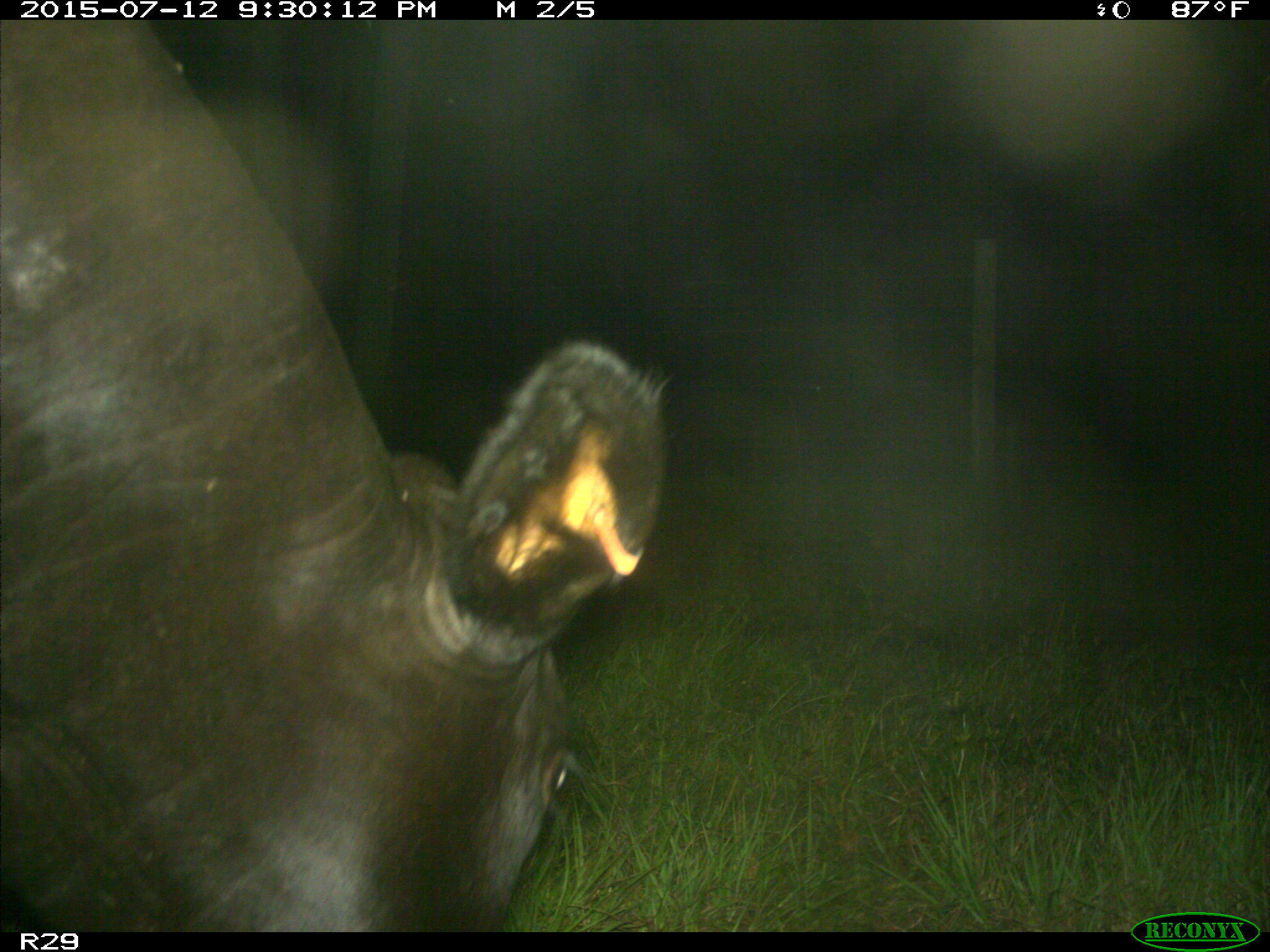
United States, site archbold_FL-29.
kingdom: Animalia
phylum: Chordata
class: Mammalia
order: Artiodactyla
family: Bovidae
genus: Bos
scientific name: Bos taurus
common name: domestic cow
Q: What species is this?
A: Bos taurus (domestic cow).